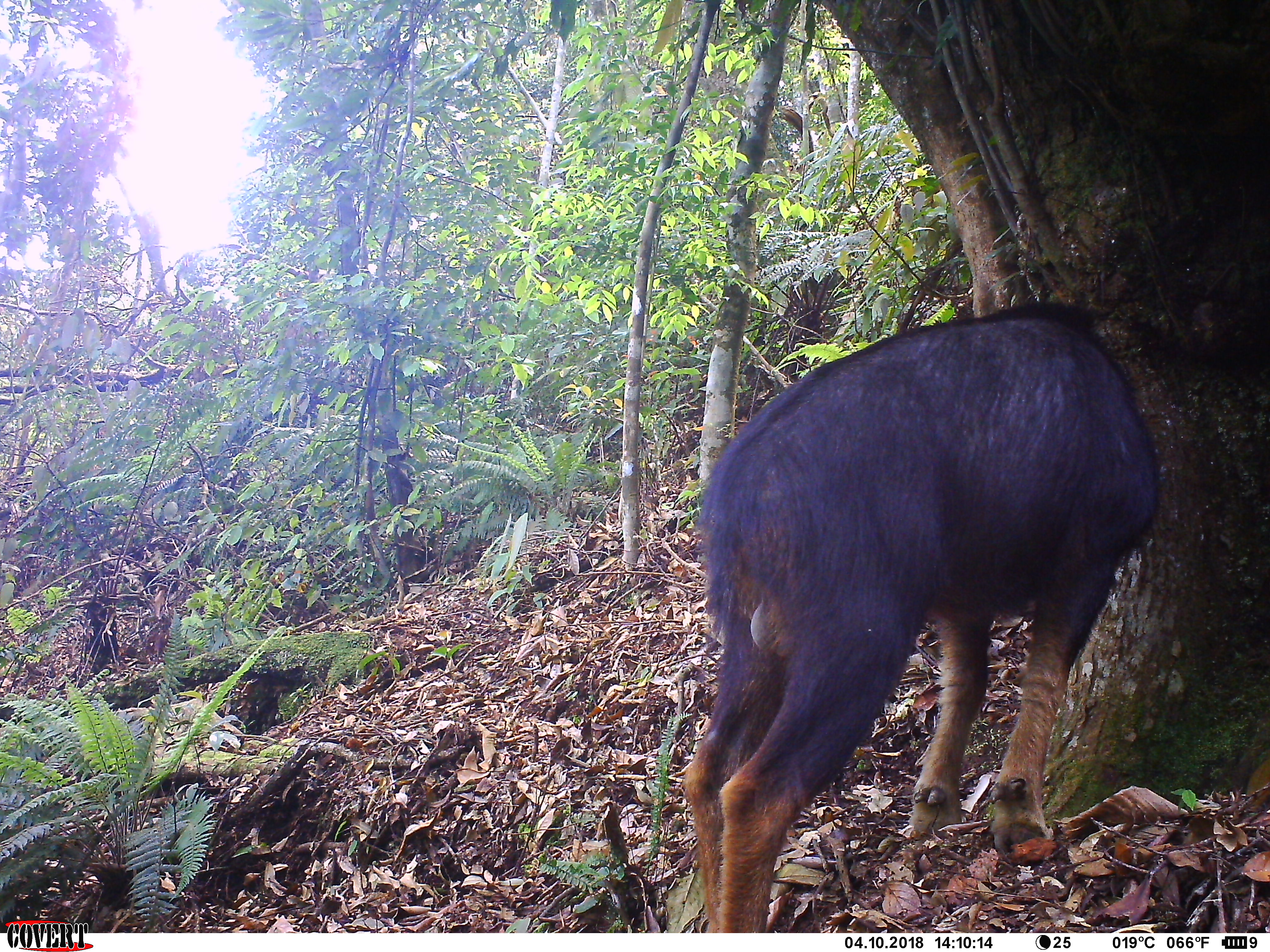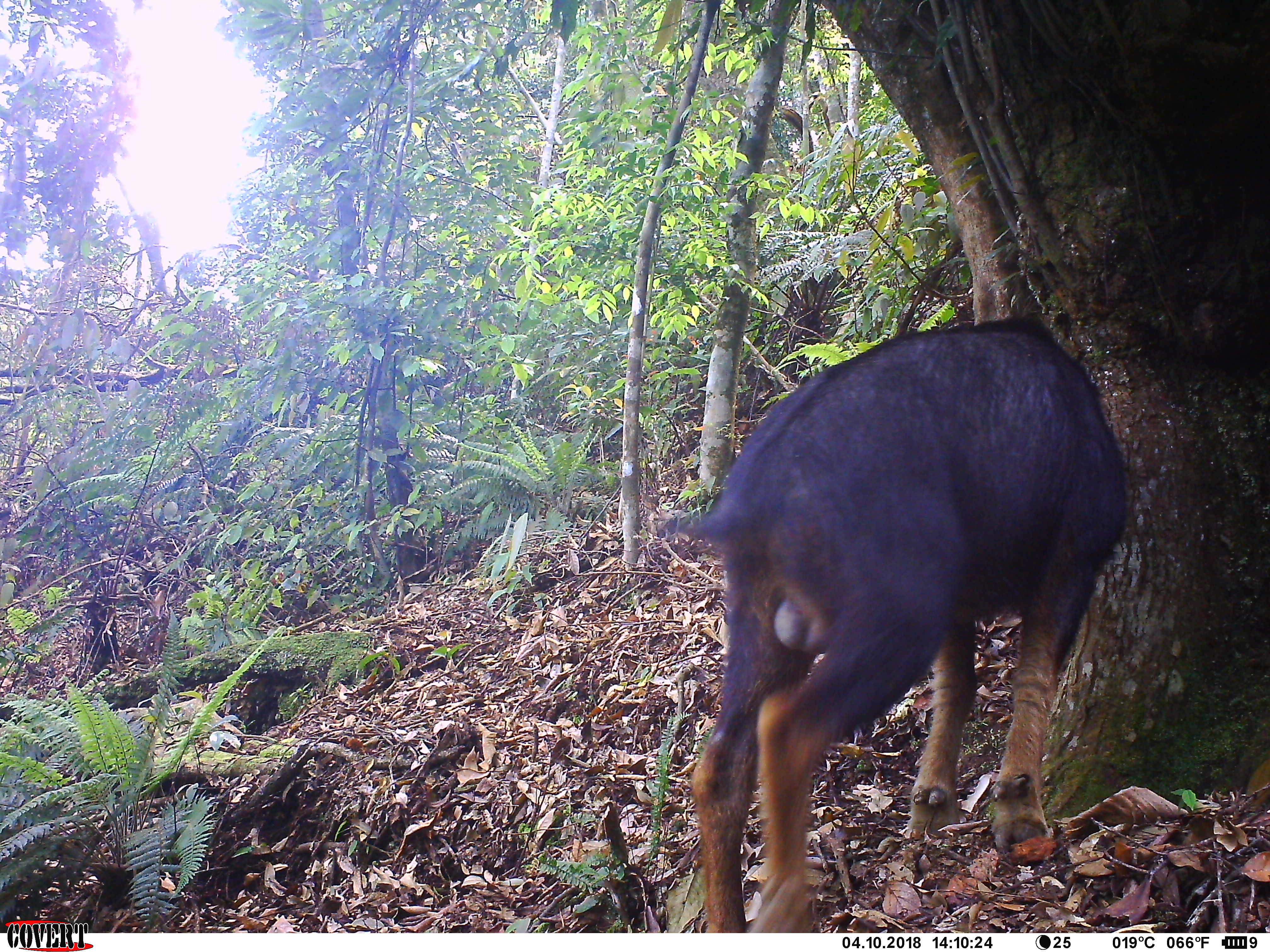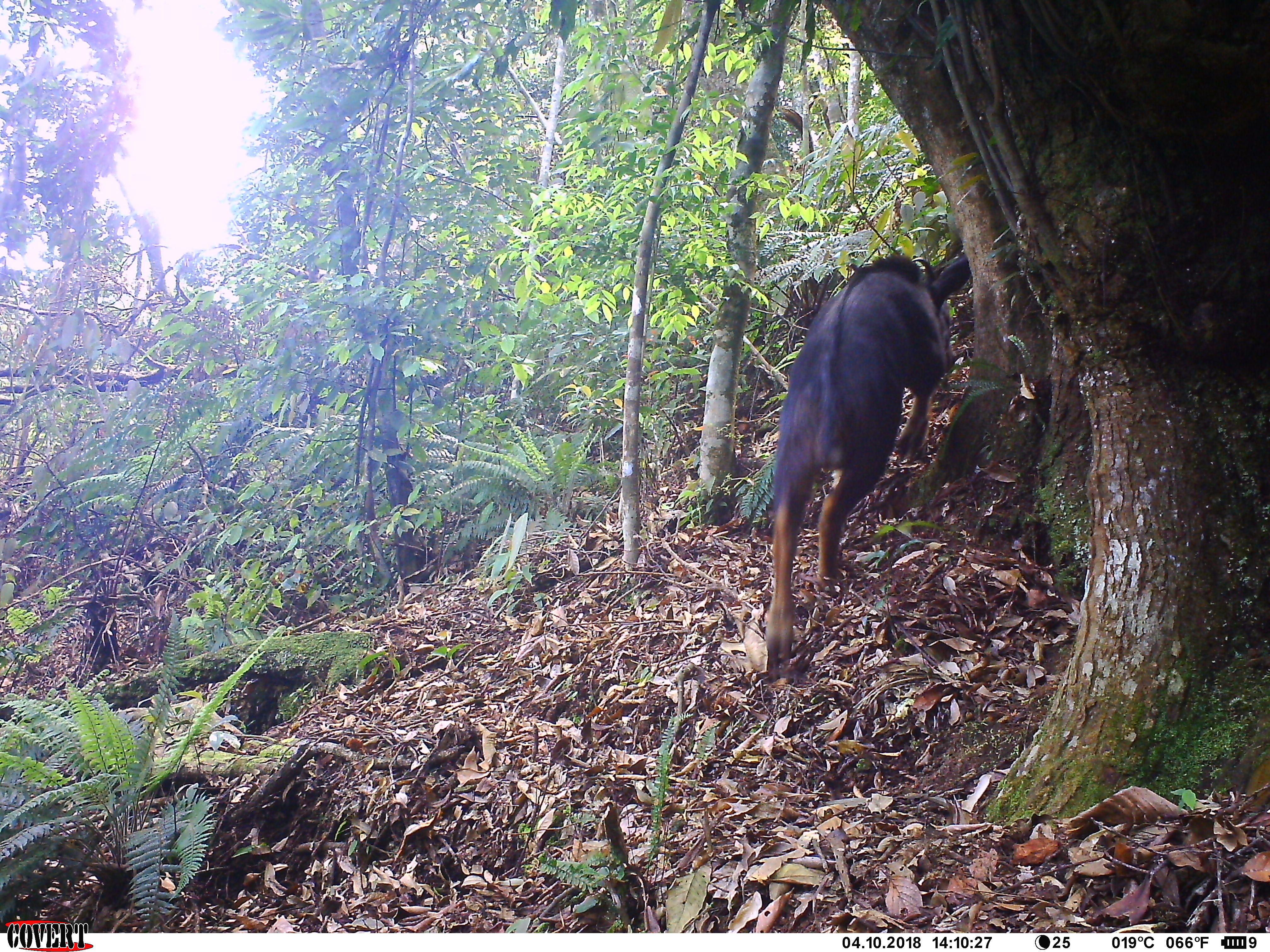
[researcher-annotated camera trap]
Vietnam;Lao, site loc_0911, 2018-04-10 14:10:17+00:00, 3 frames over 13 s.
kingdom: Animalia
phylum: Chordata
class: Mammalia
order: Artiodactyla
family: Bovidae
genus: Capricornis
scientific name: Capricornis sumatraensis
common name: chinese serow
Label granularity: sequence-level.